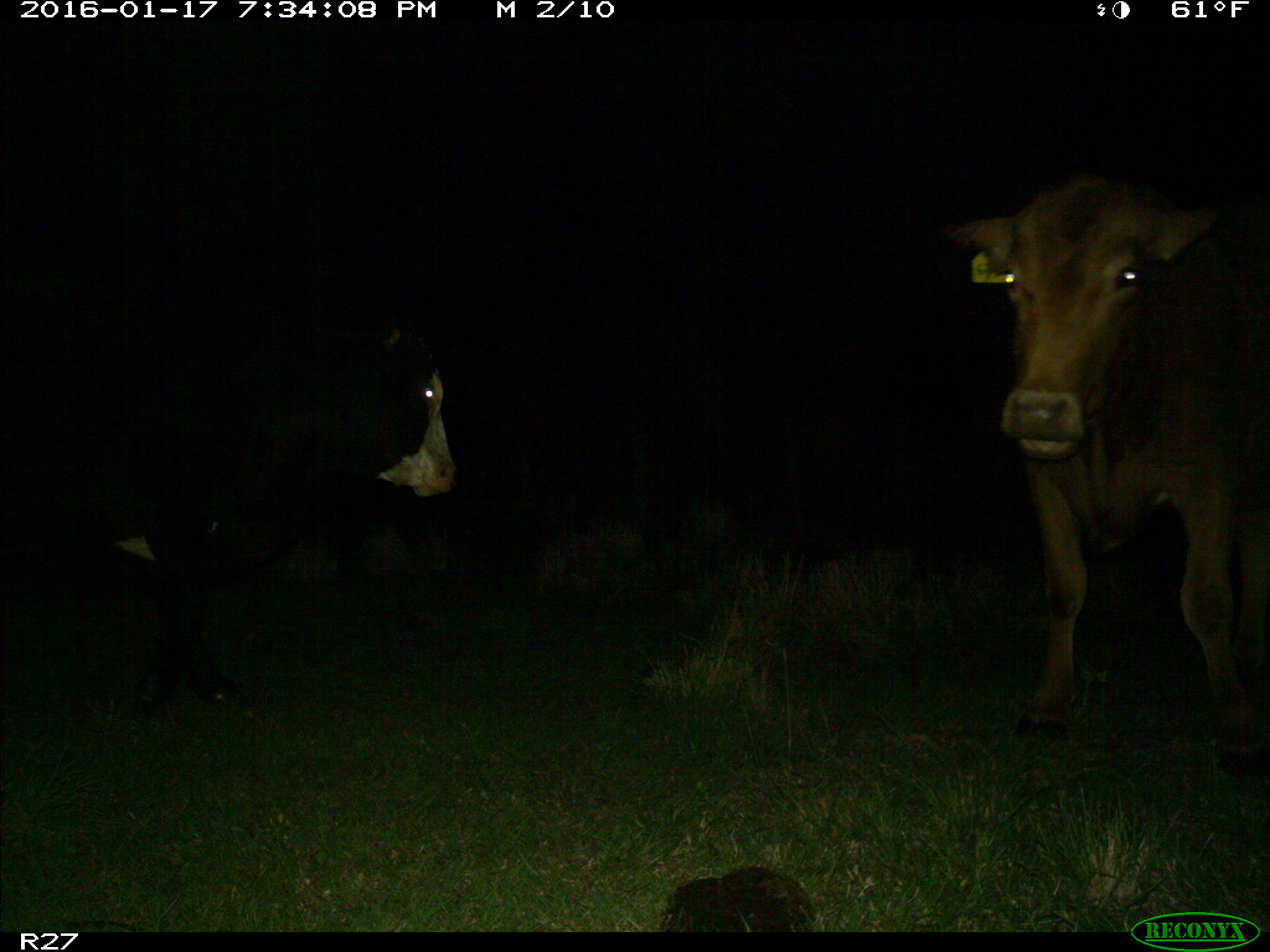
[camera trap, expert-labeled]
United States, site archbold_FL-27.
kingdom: Animalia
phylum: Chordata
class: Mammalia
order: Artiodactyla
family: Bovidae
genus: Bos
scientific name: Bos taurus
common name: domestic cow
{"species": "Bos taurus (domestic cow)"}